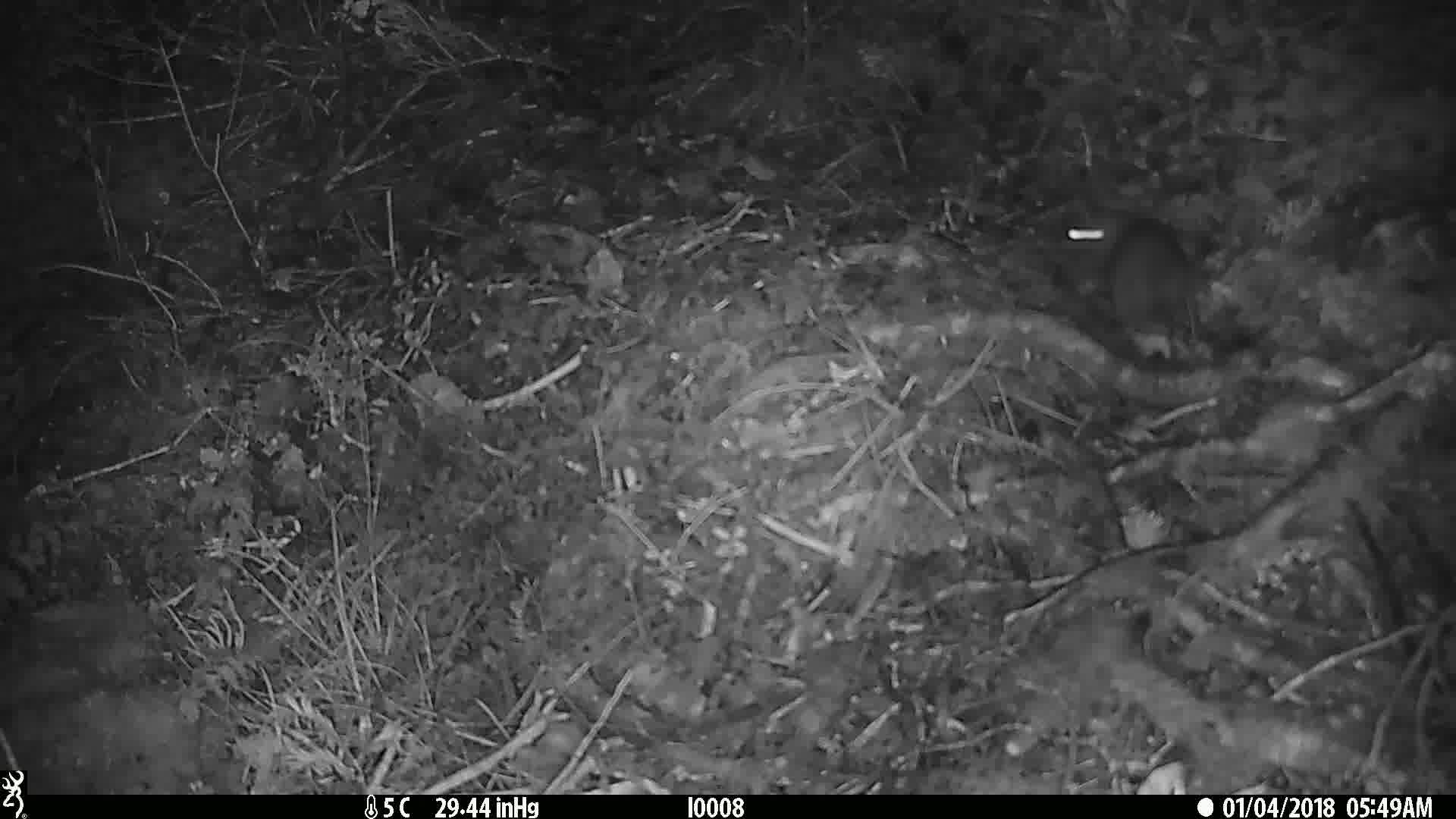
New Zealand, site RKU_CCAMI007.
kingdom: Animalia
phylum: Chordata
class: Mammalia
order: Rodentia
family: Muridae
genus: Rattus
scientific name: Rattus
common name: rat